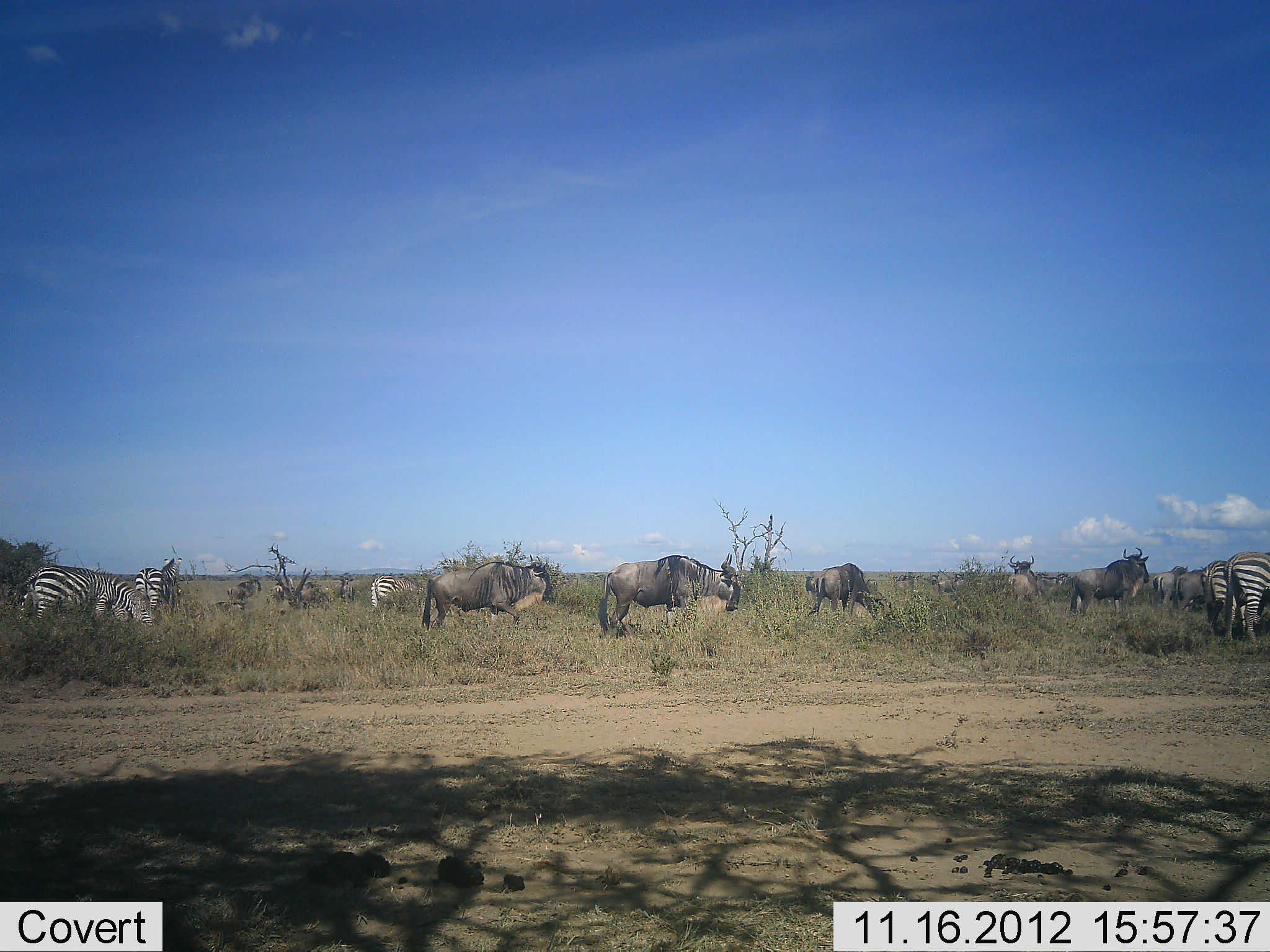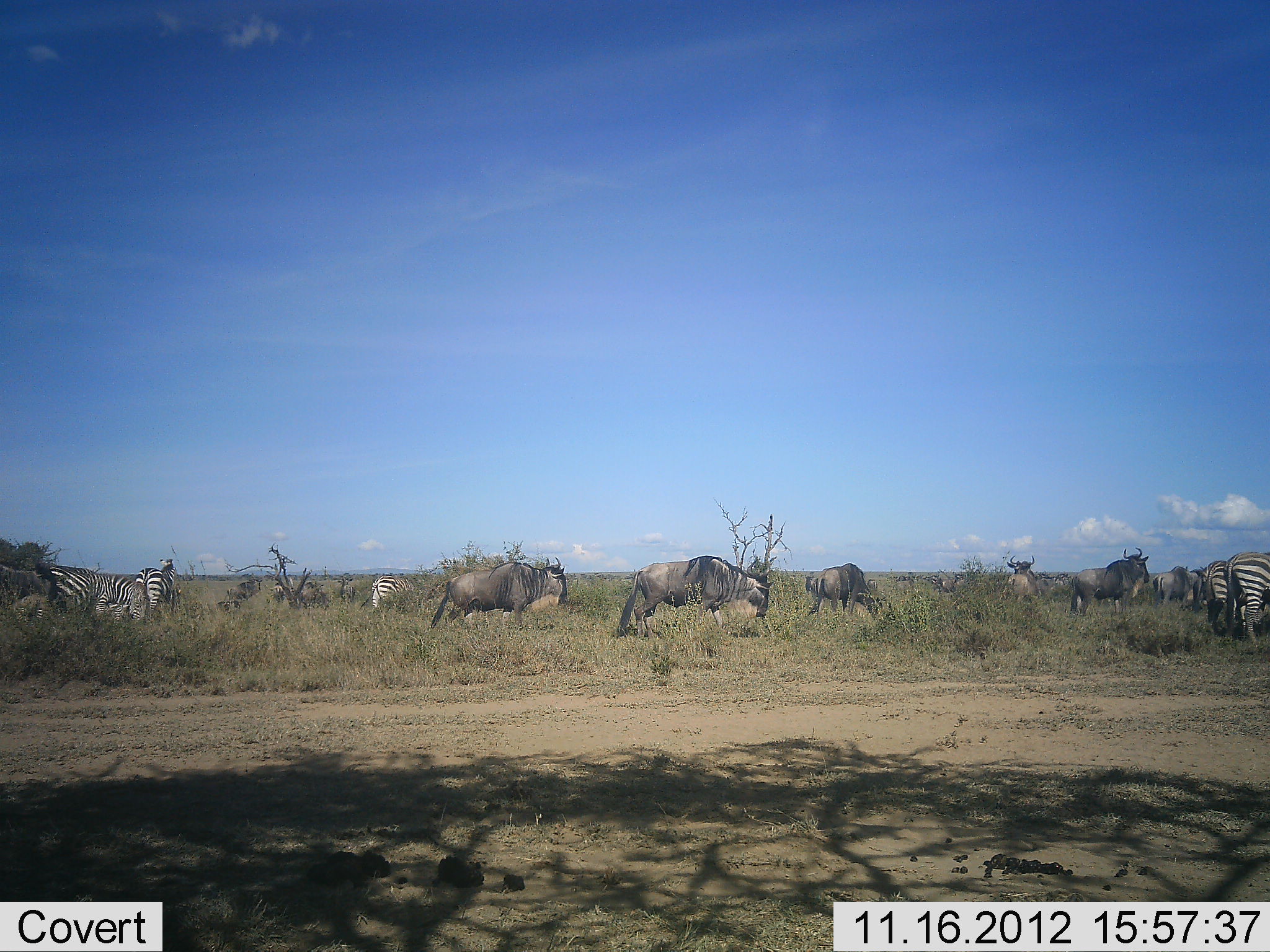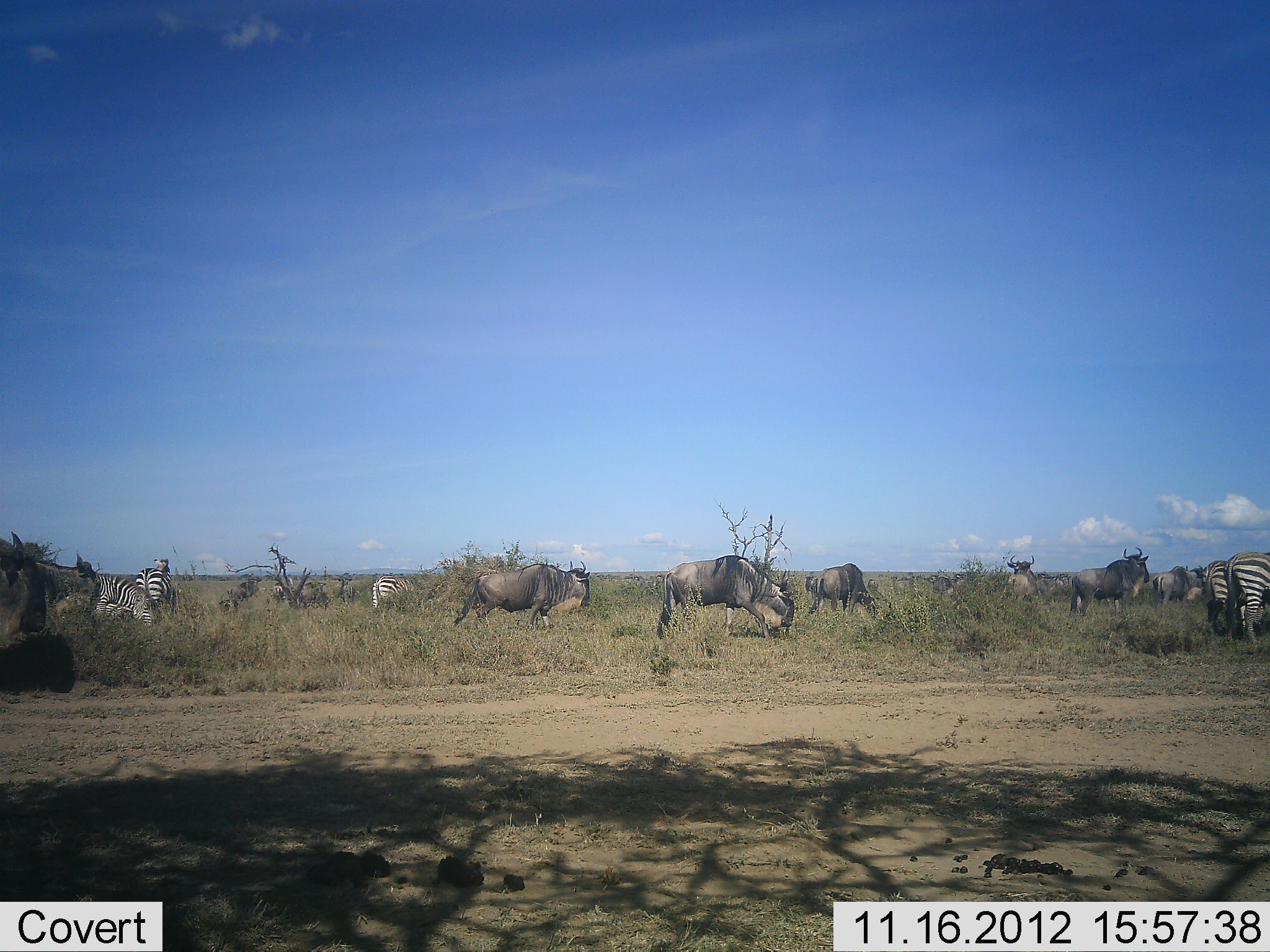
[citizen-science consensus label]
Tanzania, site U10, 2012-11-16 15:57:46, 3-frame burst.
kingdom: Animalia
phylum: Chordata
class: Mammalia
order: Artiodactyla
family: Bovidae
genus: Connochaetes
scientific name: Connochaetes taurinus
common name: blue wildebeest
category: wildebeest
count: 11-50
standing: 60%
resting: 10%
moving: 70%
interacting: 10%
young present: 10%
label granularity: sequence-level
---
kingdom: Animalia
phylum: Chordata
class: Mammalia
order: Perissodactyla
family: Equidae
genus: Equus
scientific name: Equus quagga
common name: plains zebra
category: zebra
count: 5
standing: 82%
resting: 0%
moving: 18%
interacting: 0%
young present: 0%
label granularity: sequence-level